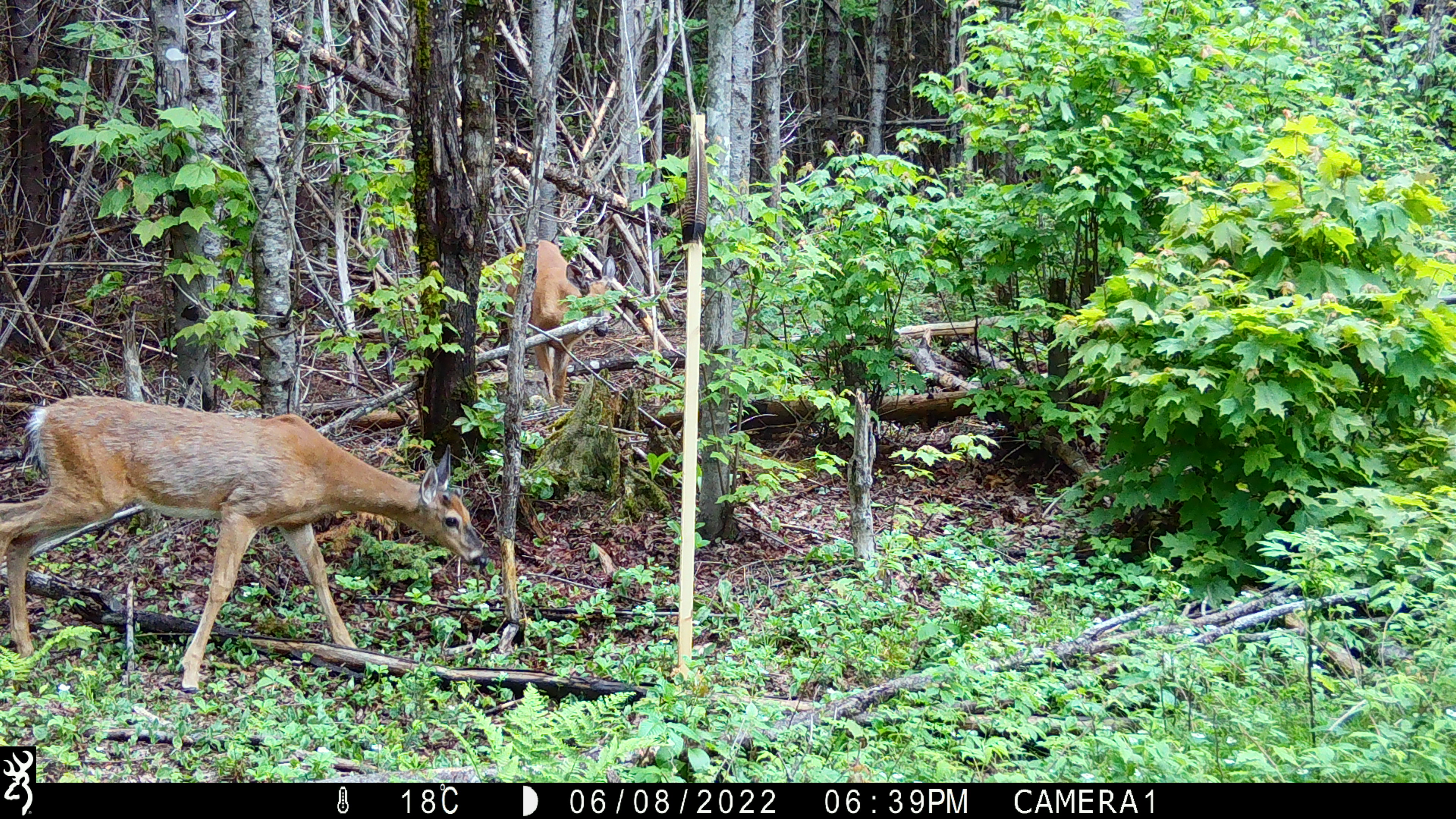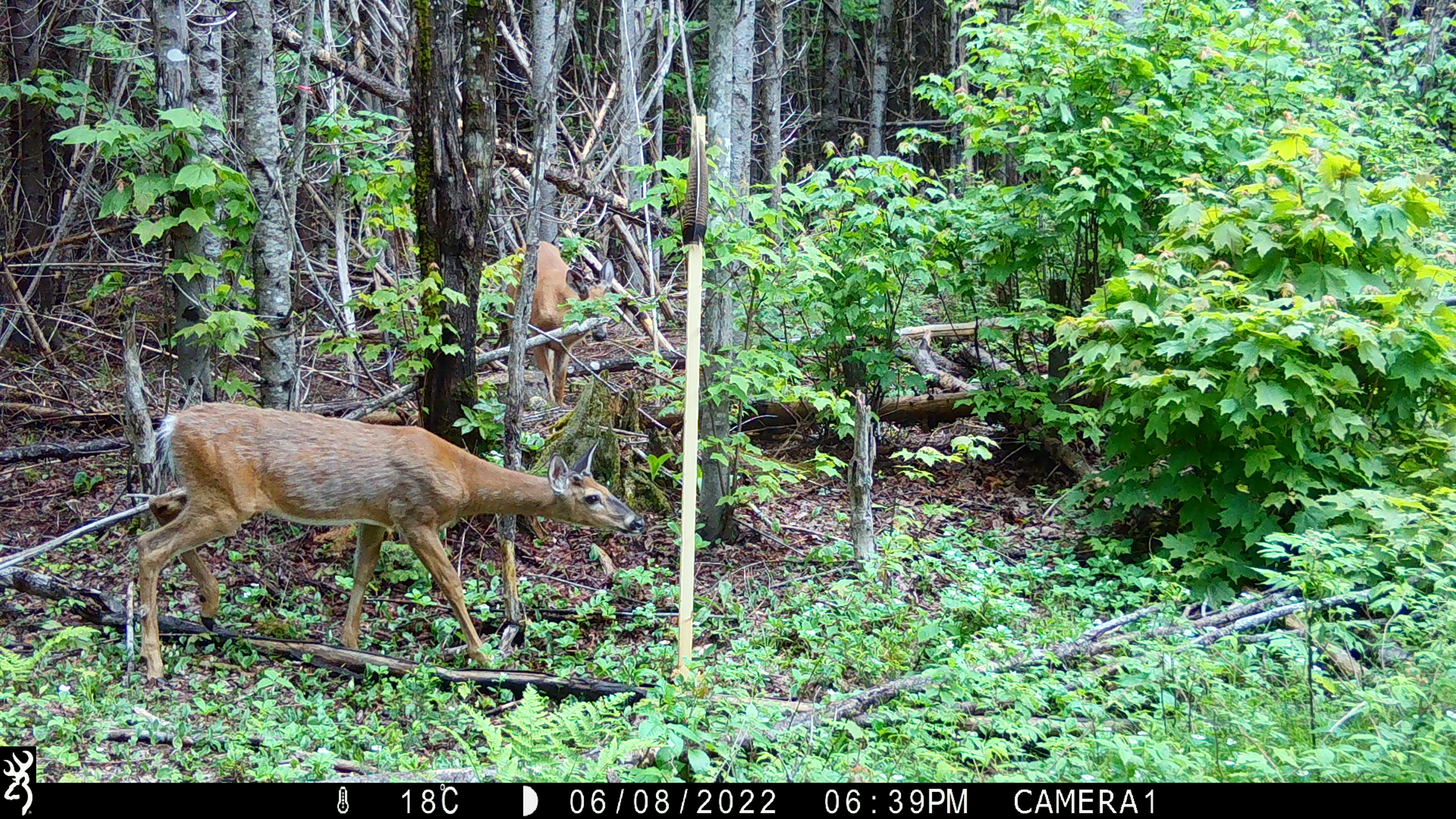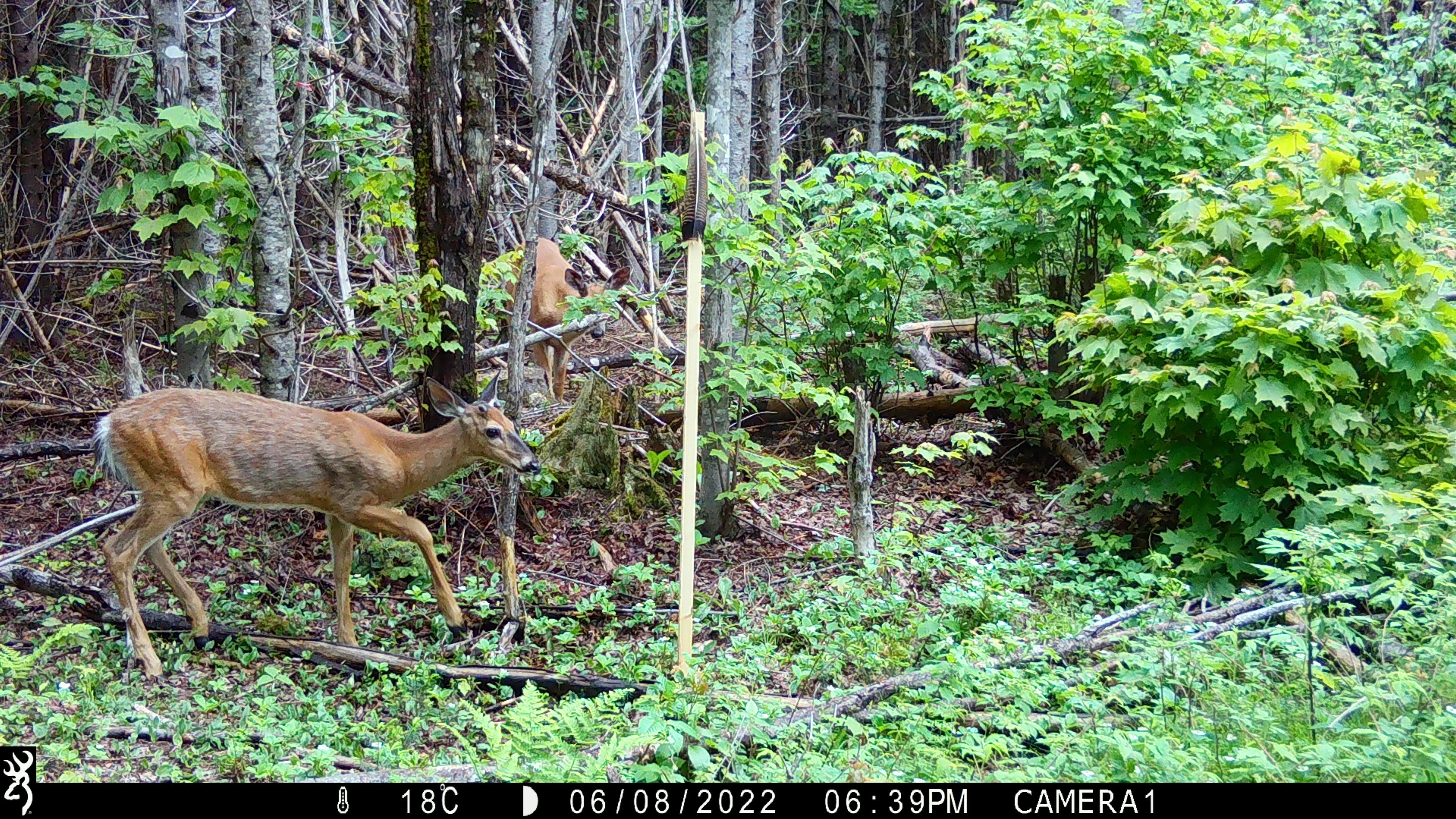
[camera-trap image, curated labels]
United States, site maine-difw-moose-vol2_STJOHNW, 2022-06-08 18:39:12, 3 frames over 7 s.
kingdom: Animalia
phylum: Chordata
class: Mammalia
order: Artiodactyla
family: Cervidae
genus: Odocoileus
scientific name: Odocoileus virginianus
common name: white-tailed deer